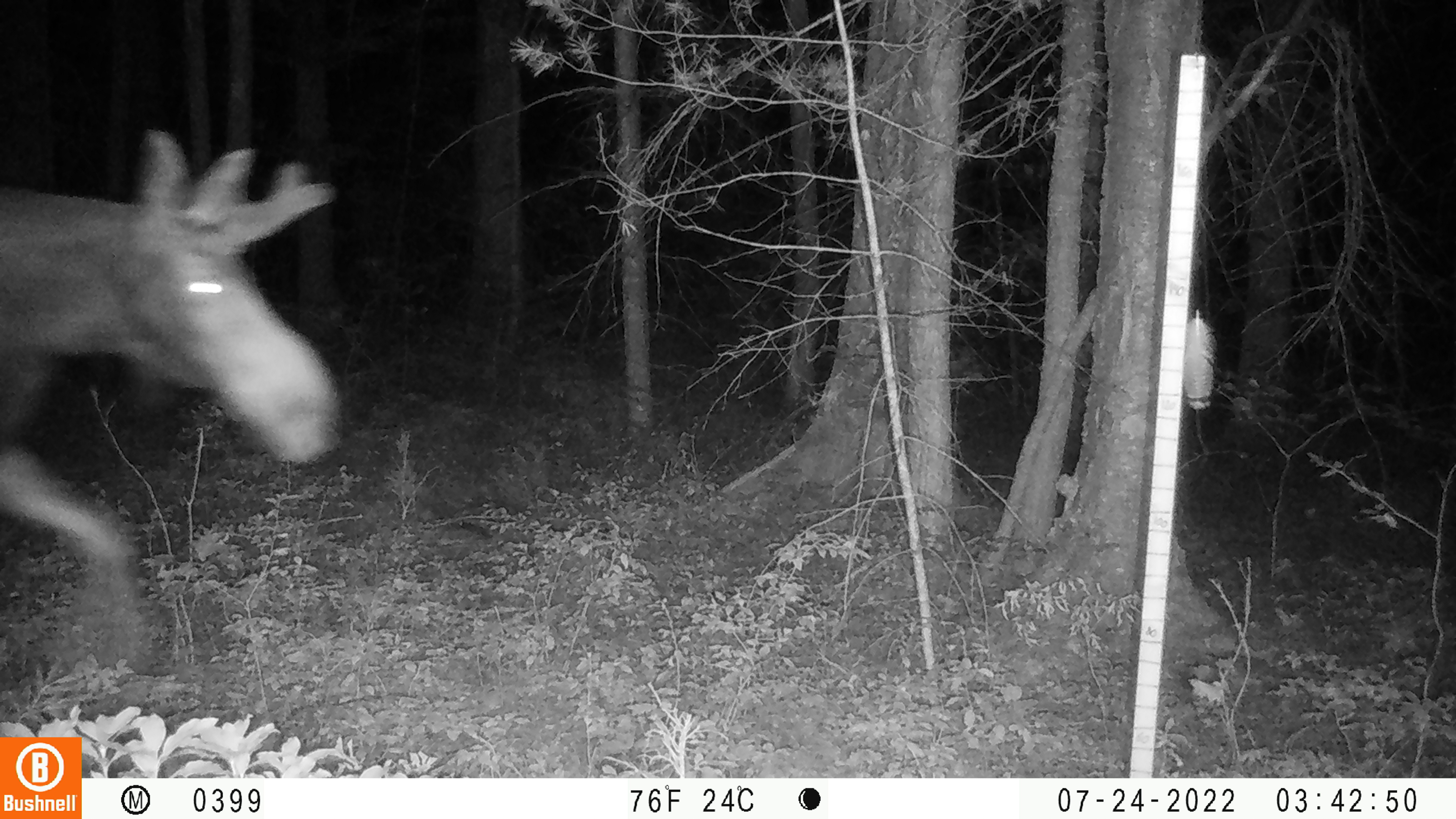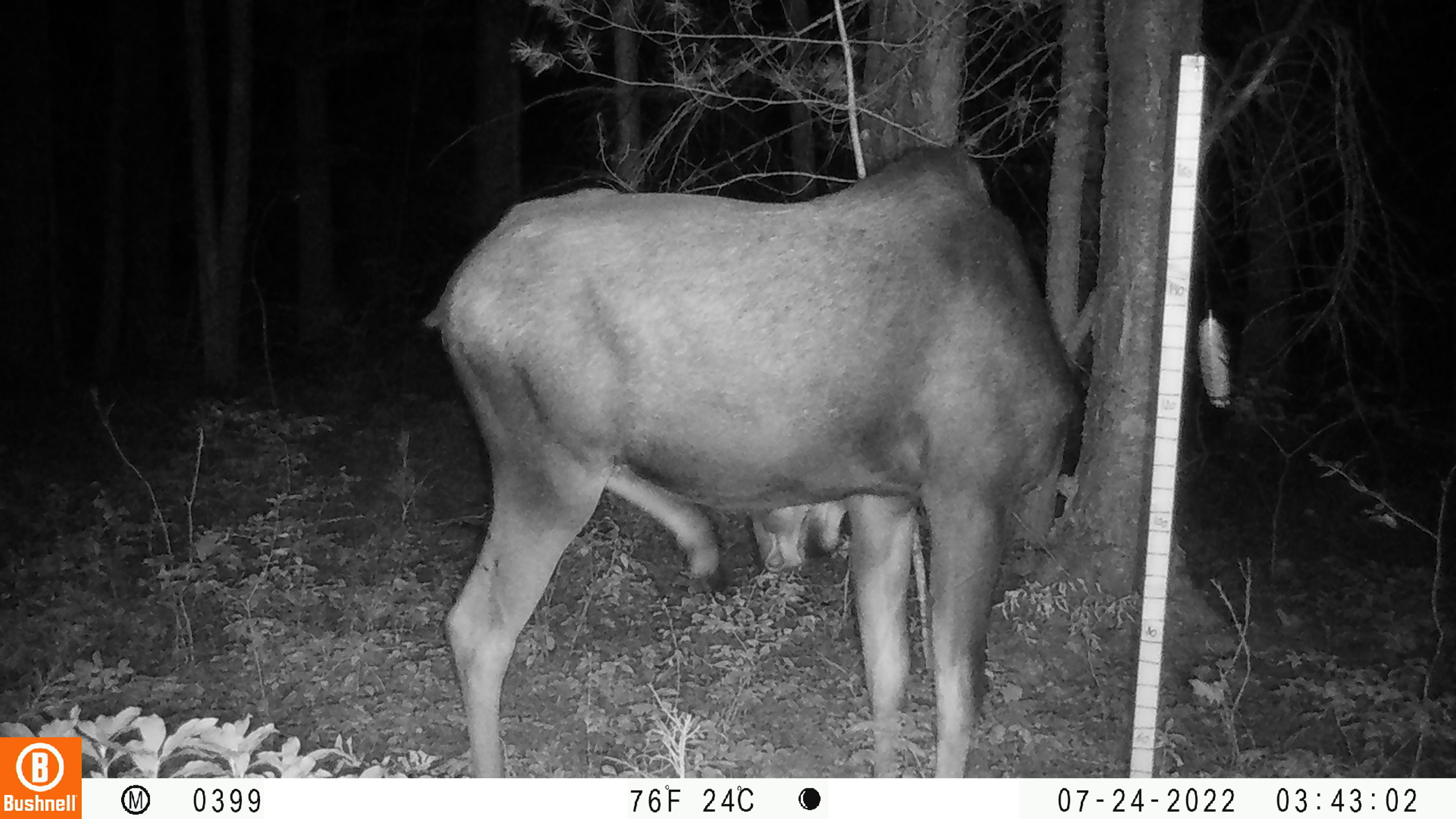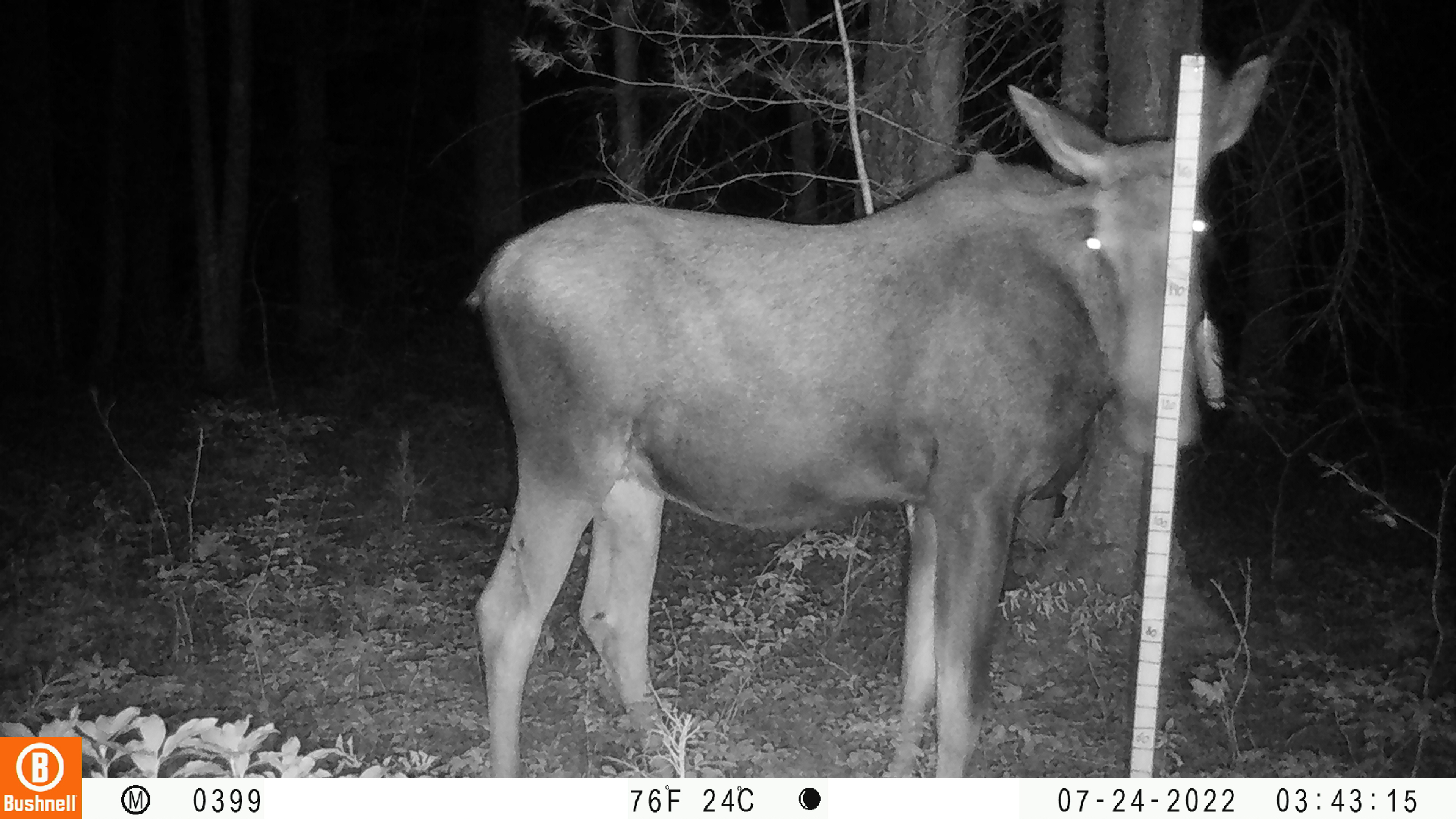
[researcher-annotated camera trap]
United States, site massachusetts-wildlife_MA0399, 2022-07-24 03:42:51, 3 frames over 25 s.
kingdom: Animalia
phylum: Chordata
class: Mammalia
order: Artiodactyla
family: Cervidae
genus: Alces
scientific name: Alces alces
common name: moose